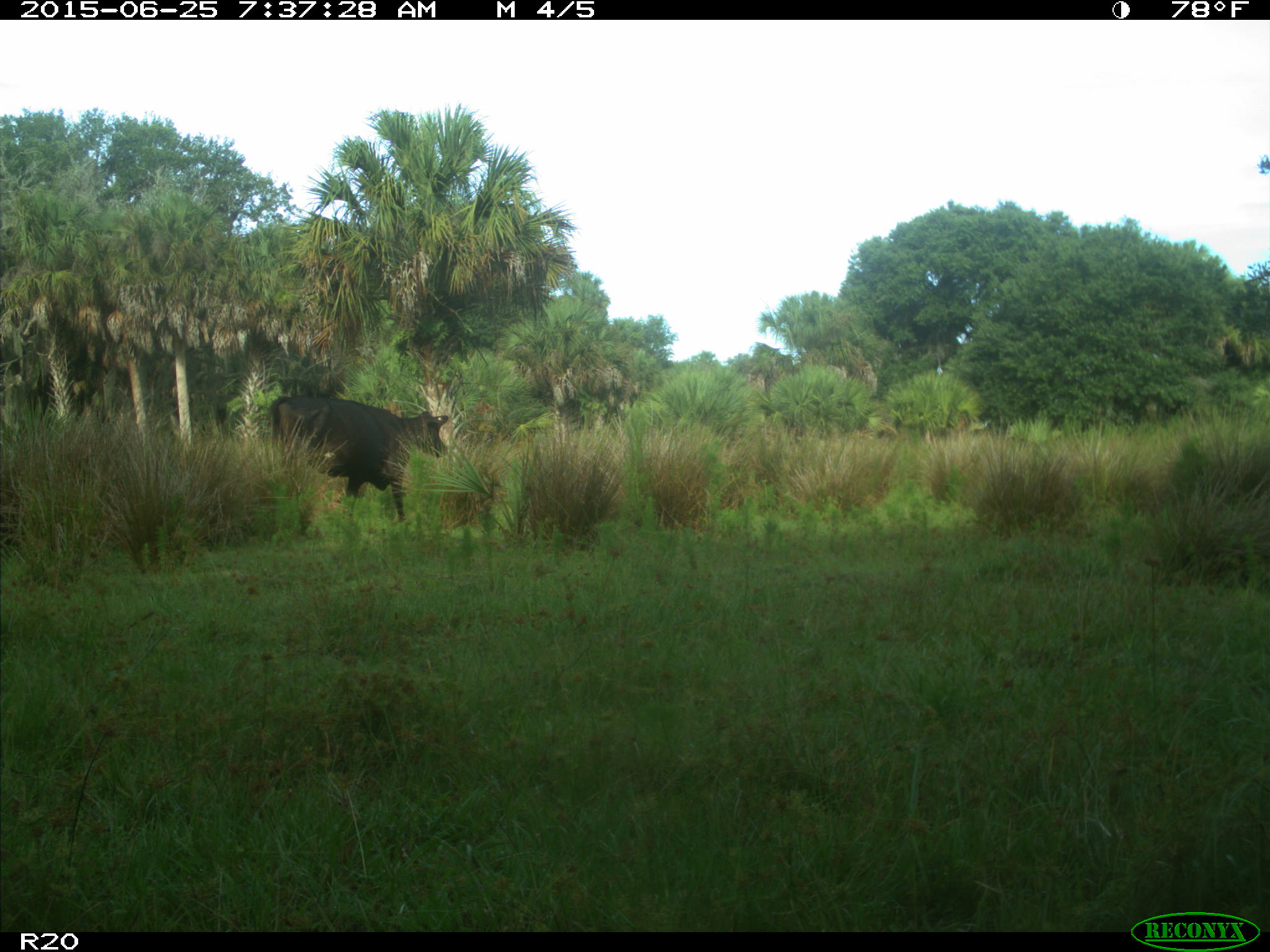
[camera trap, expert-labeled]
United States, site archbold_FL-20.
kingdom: Animalia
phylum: Chordata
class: Mammalia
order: Artiodactyla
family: Bovidae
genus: Bos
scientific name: Bos taurus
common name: domestic cow